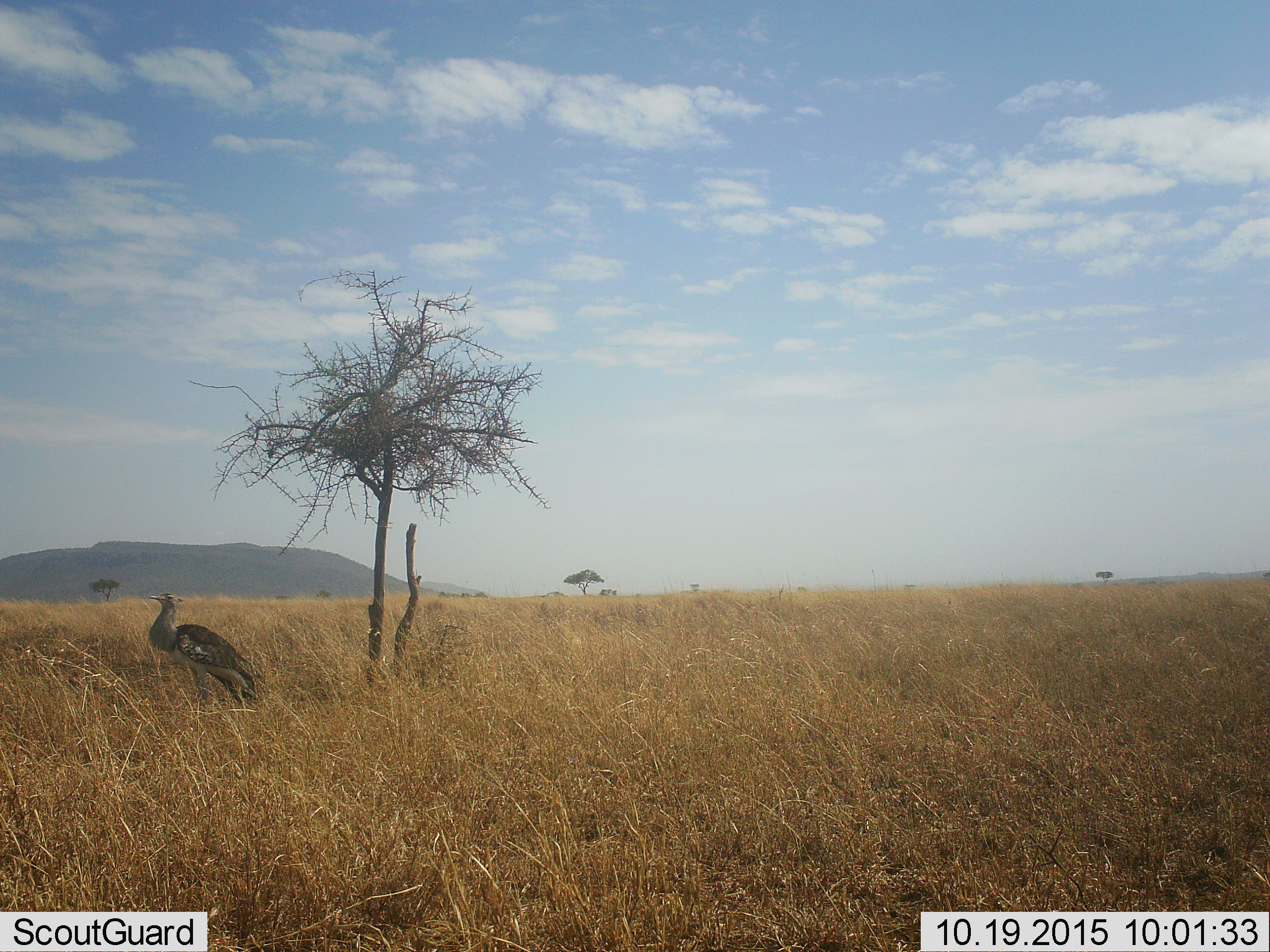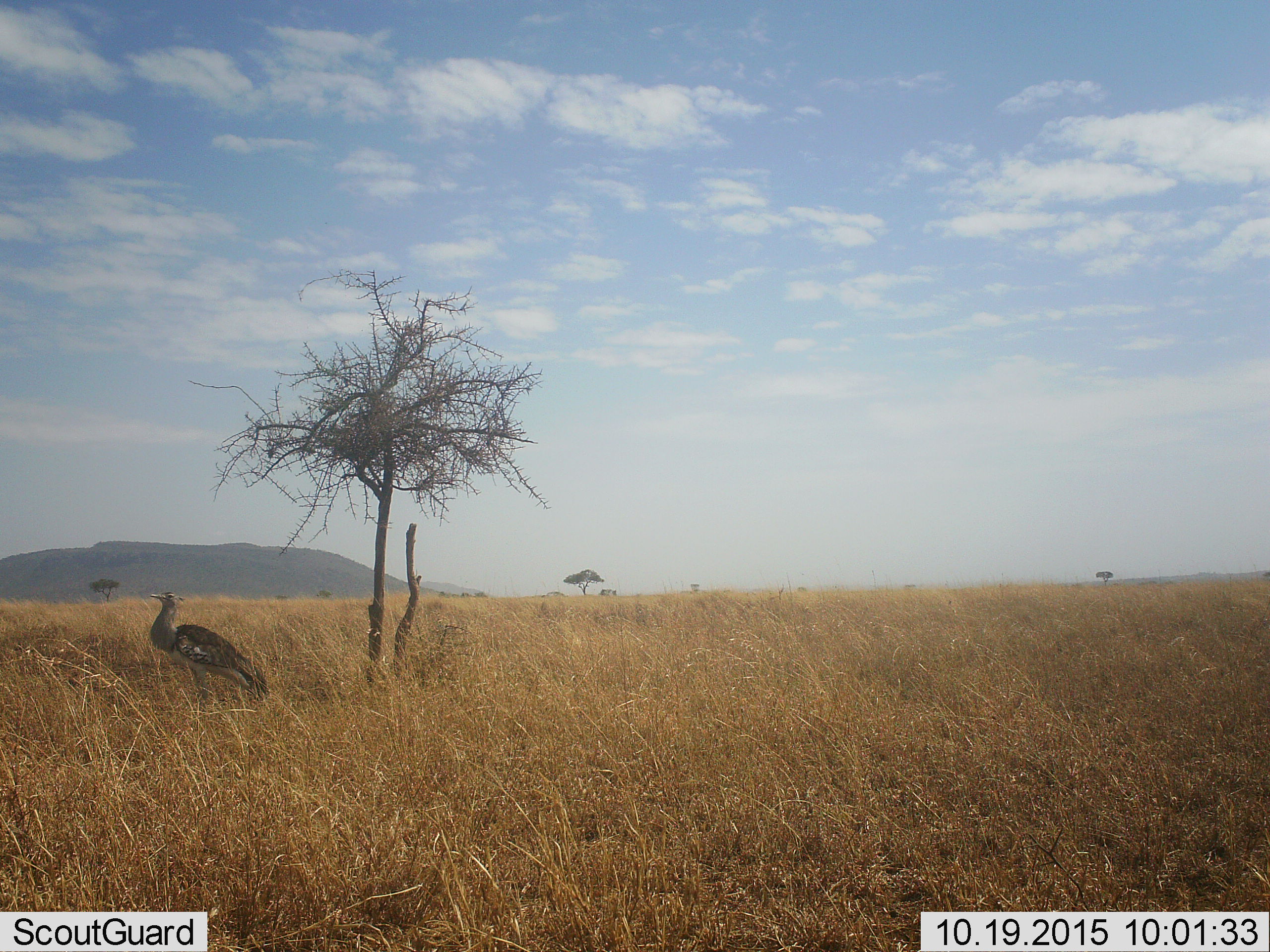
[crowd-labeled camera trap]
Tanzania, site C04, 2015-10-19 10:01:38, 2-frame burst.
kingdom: Animalia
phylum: Chordata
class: Aves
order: Otidiformes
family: Otididae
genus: Ardeotis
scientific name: Ardeotis kori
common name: kori bustard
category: koribustard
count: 1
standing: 100%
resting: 0%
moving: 0%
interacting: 0%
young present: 0%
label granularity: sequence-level